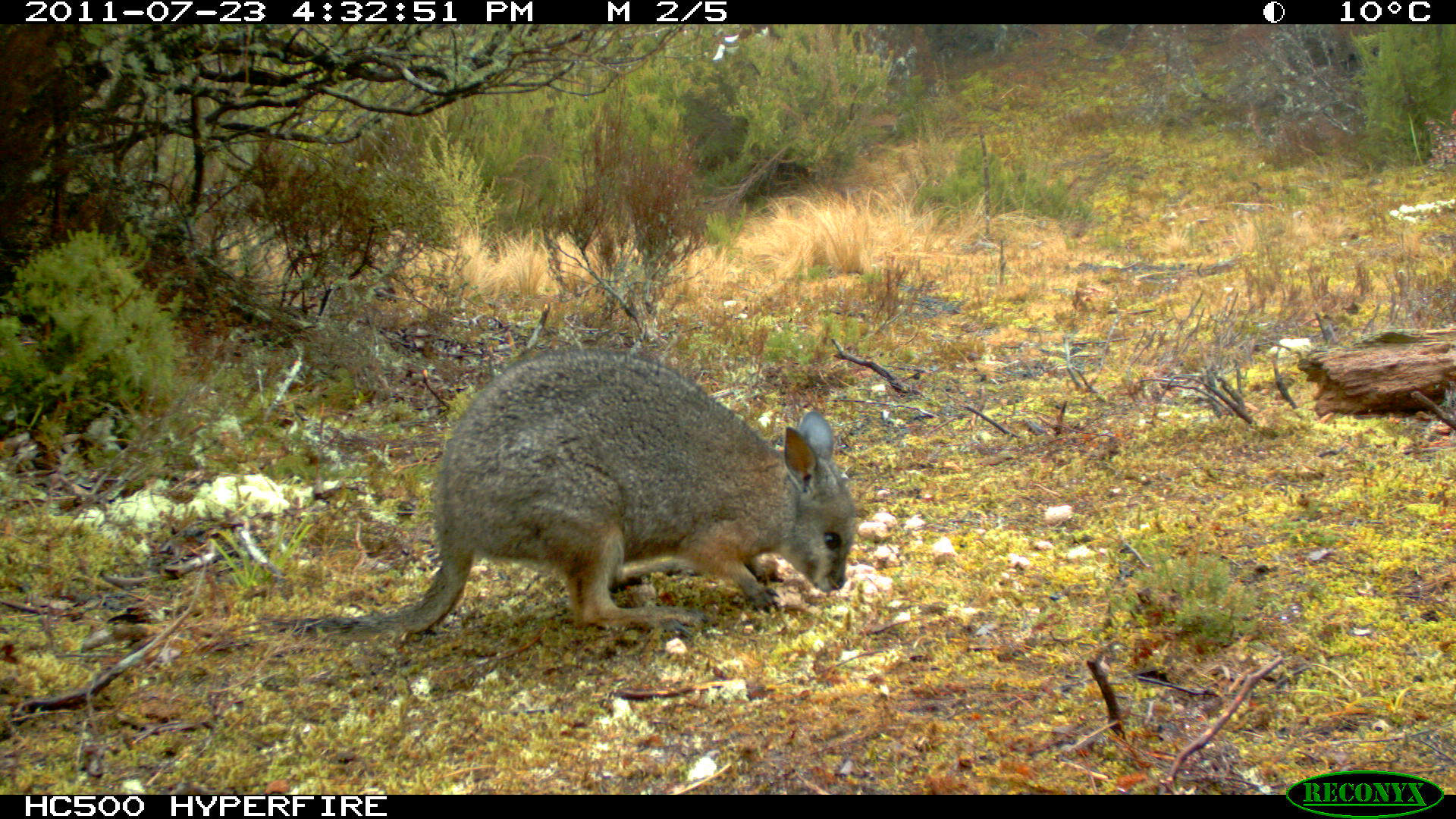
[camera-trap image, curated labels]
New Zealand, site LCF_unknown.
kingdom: Animalia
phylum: Chordata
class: Mammalia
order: Diprotodontia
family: Macropodidae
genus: Notamacropus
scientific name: Notamacropus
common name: wallaby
Wallaby (Notamacropus).